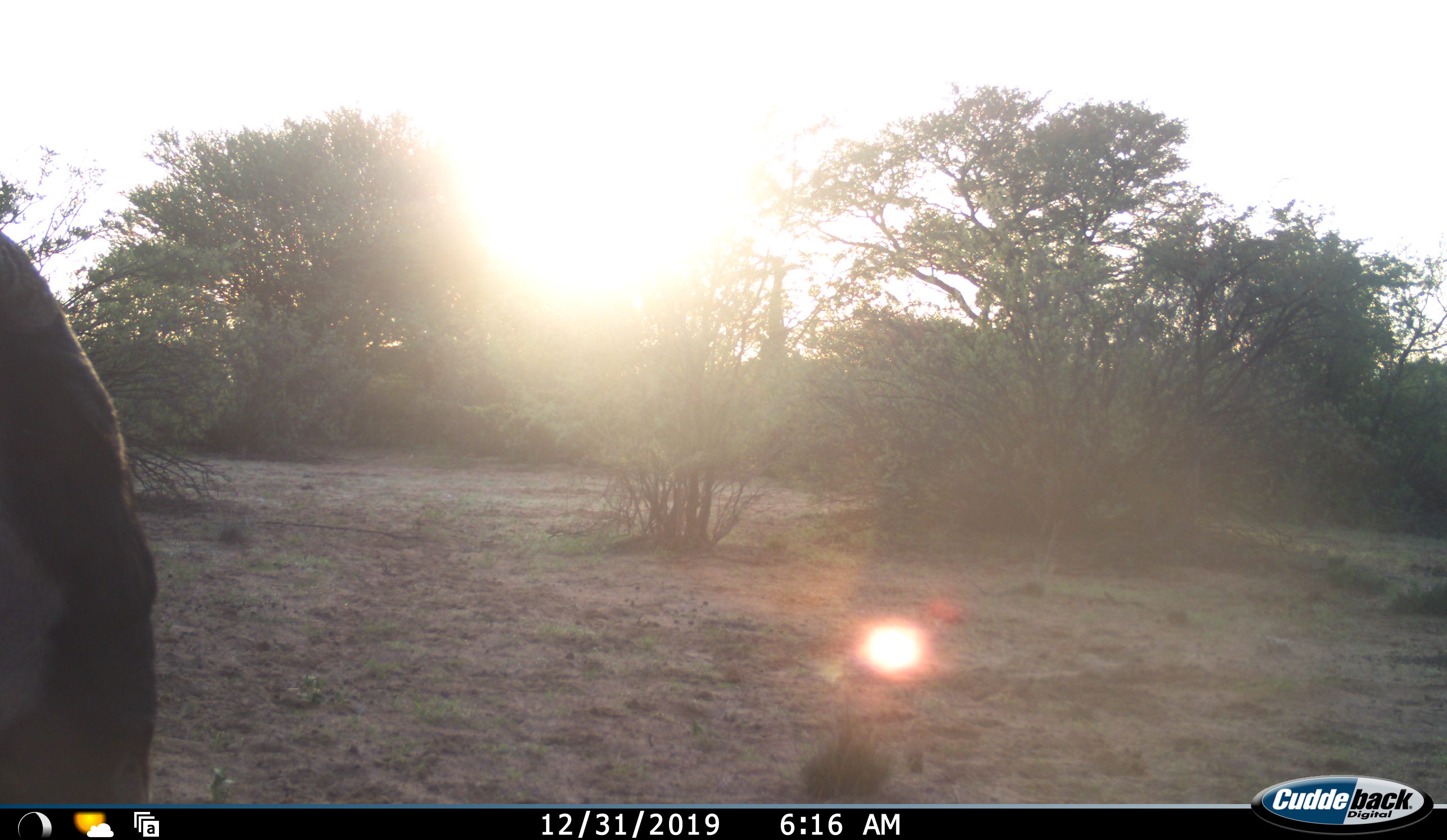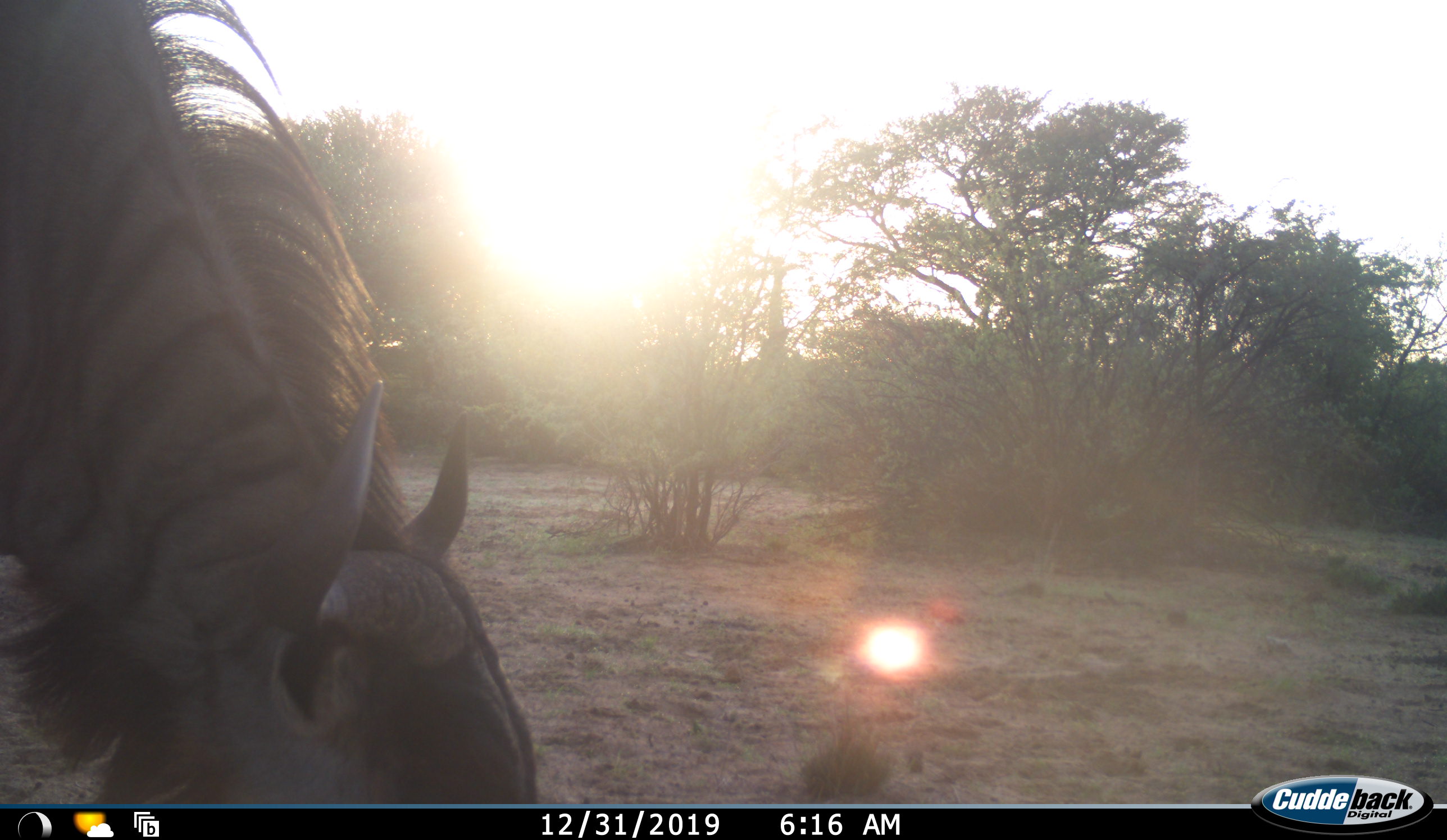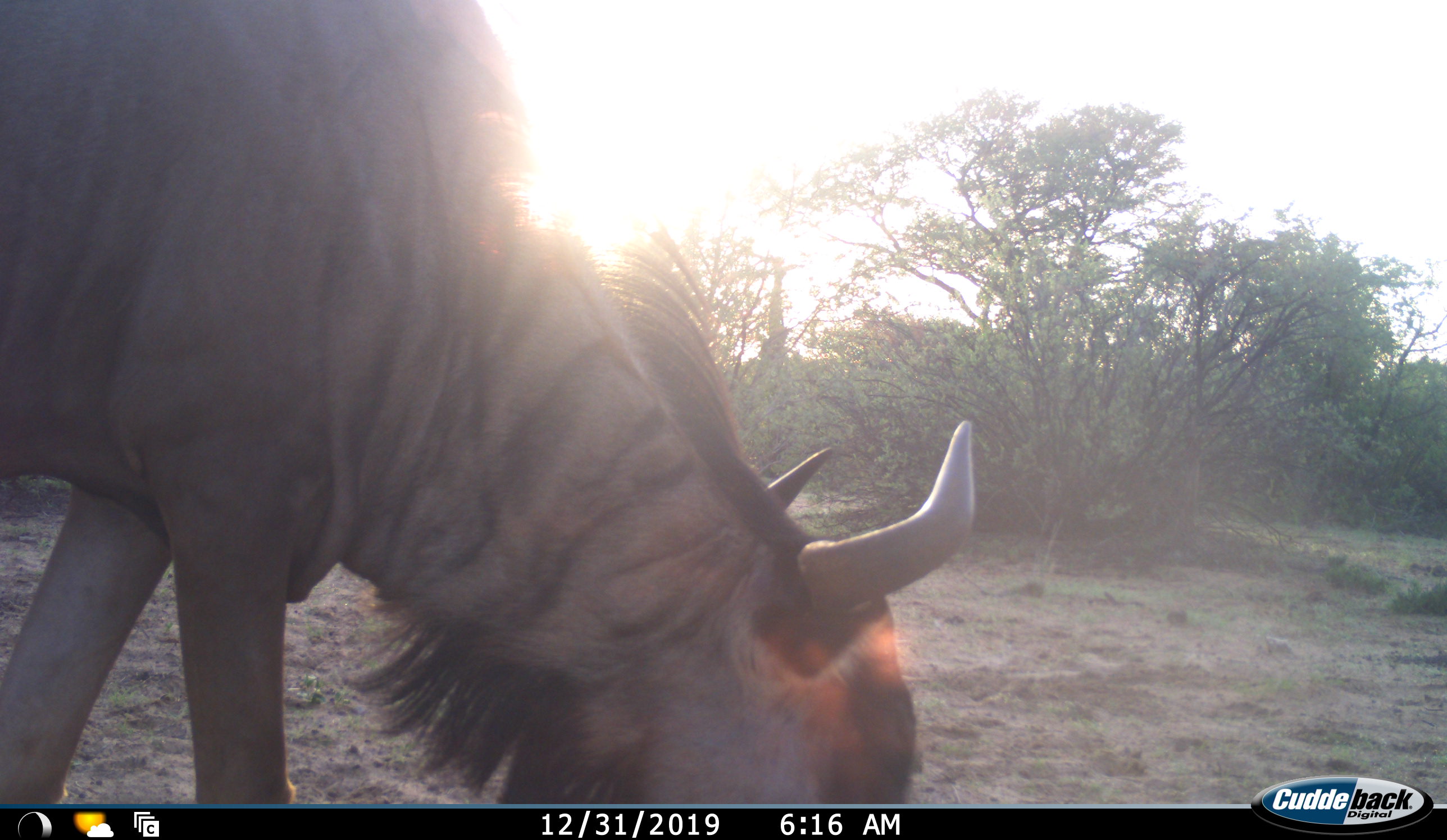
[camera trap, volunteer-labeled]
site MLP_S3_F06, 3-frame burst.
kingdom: Animalia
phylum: Chordata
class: Mammalia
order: Artiodactyla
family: Bovidae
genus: Connochaetes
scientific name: Connochaetes taurinus taurinus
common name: blue wildebeest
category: wildebeestblue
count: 1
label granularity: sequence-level